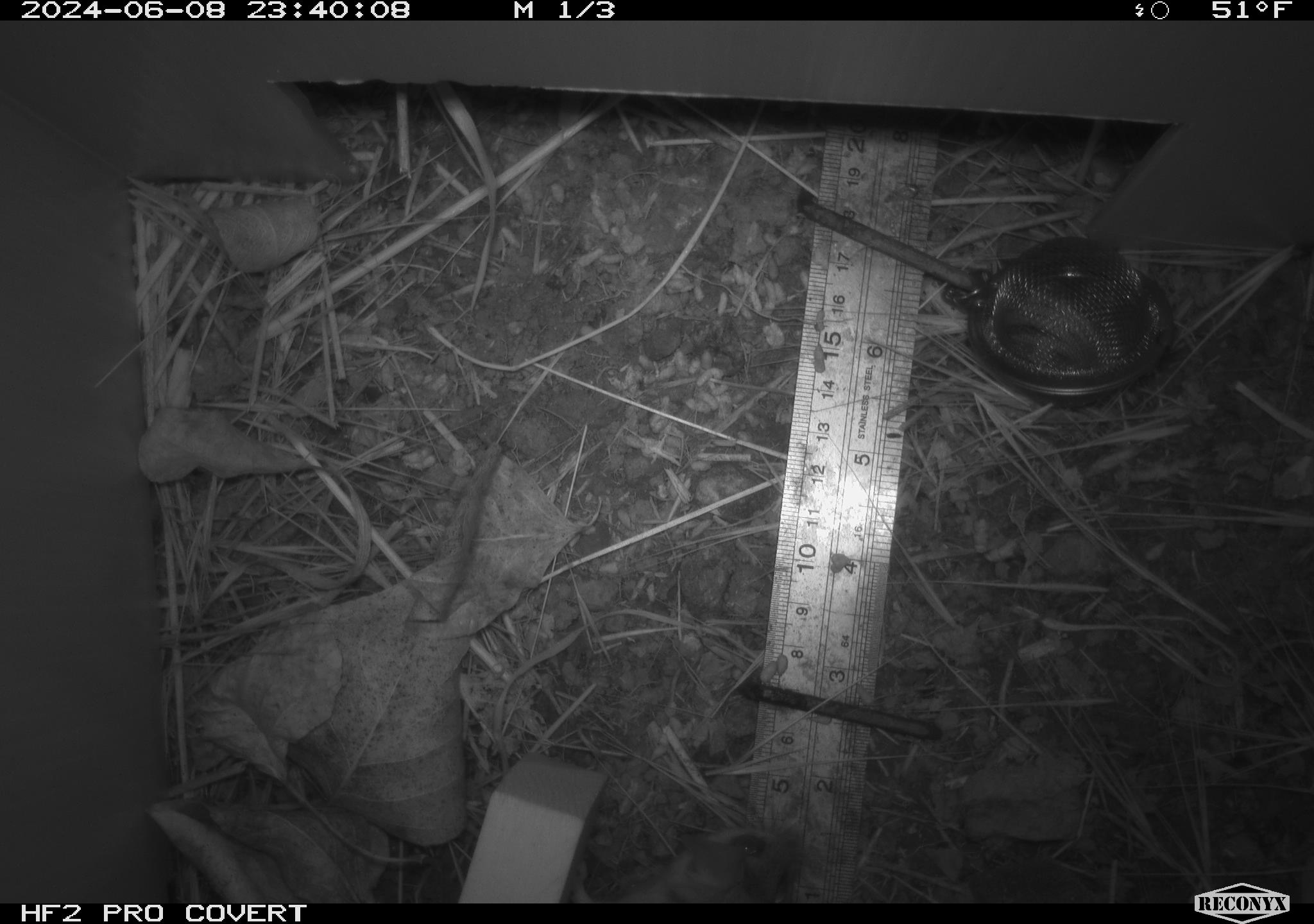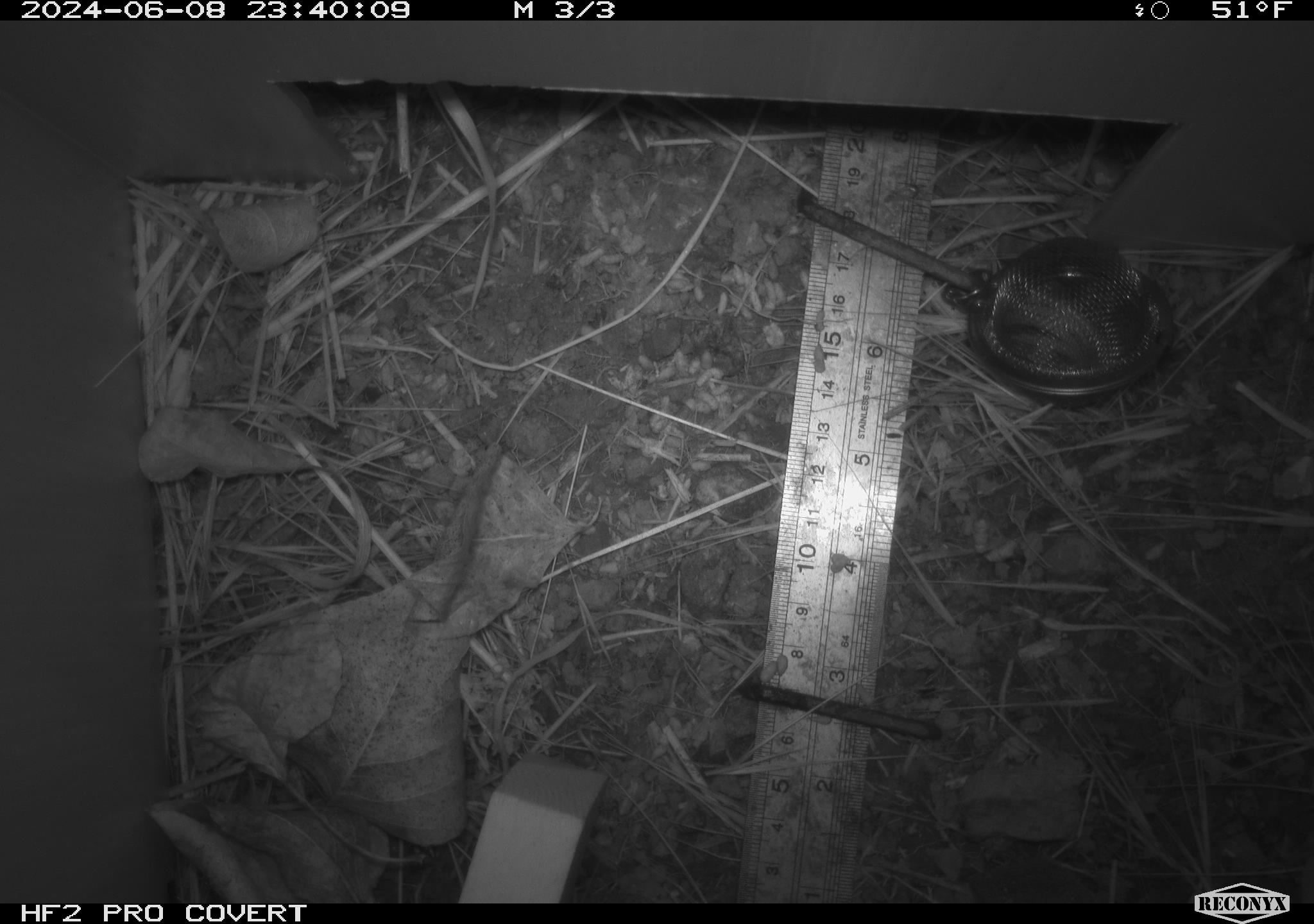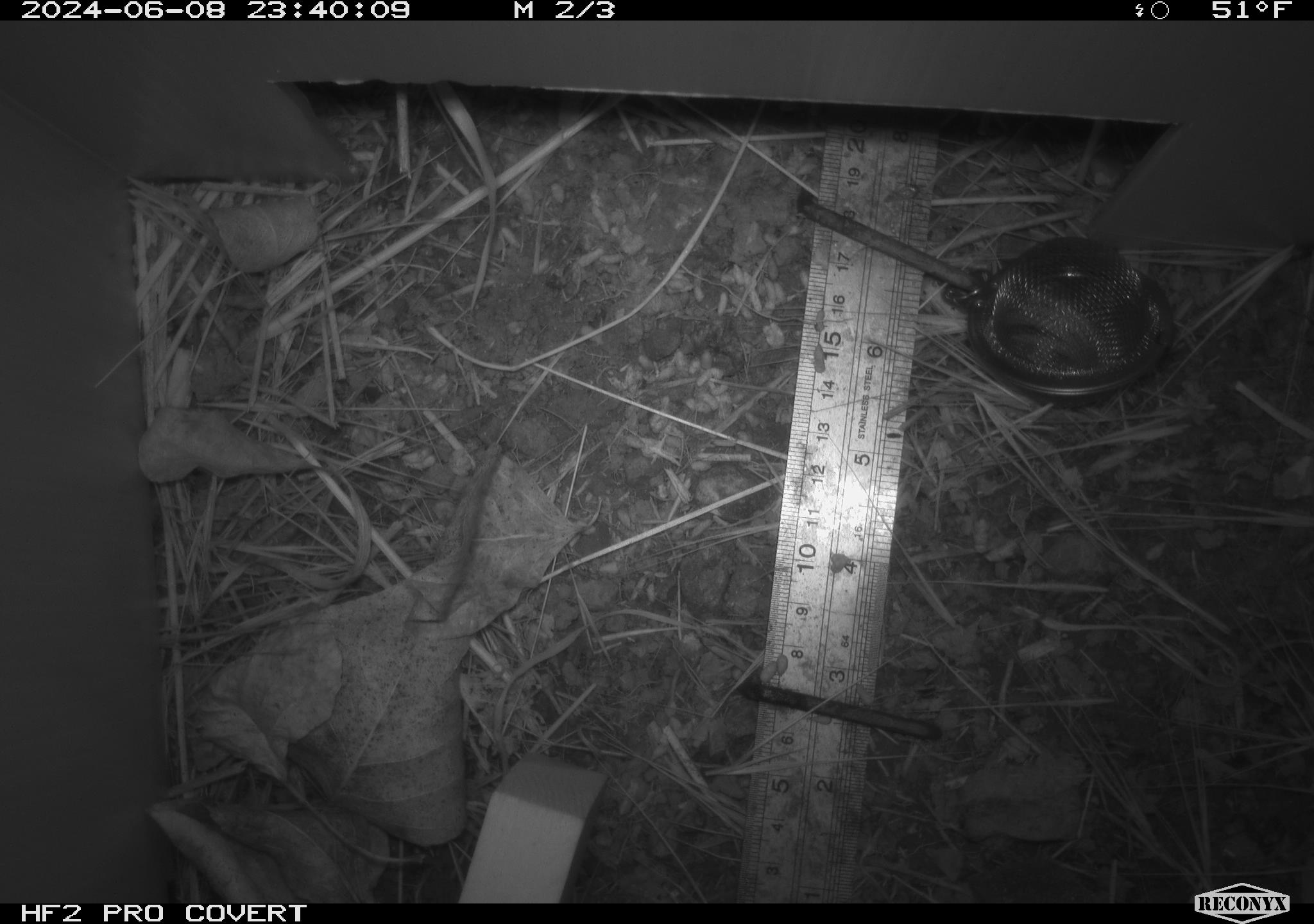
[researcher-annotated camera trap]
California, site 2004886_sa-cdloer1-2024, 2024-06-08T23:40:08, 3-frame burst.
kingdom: Animalia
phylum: Chordata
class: Mammalia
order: Rodentia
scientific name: Rodentia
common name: mouse species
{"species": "mouse species (Rodentia)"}